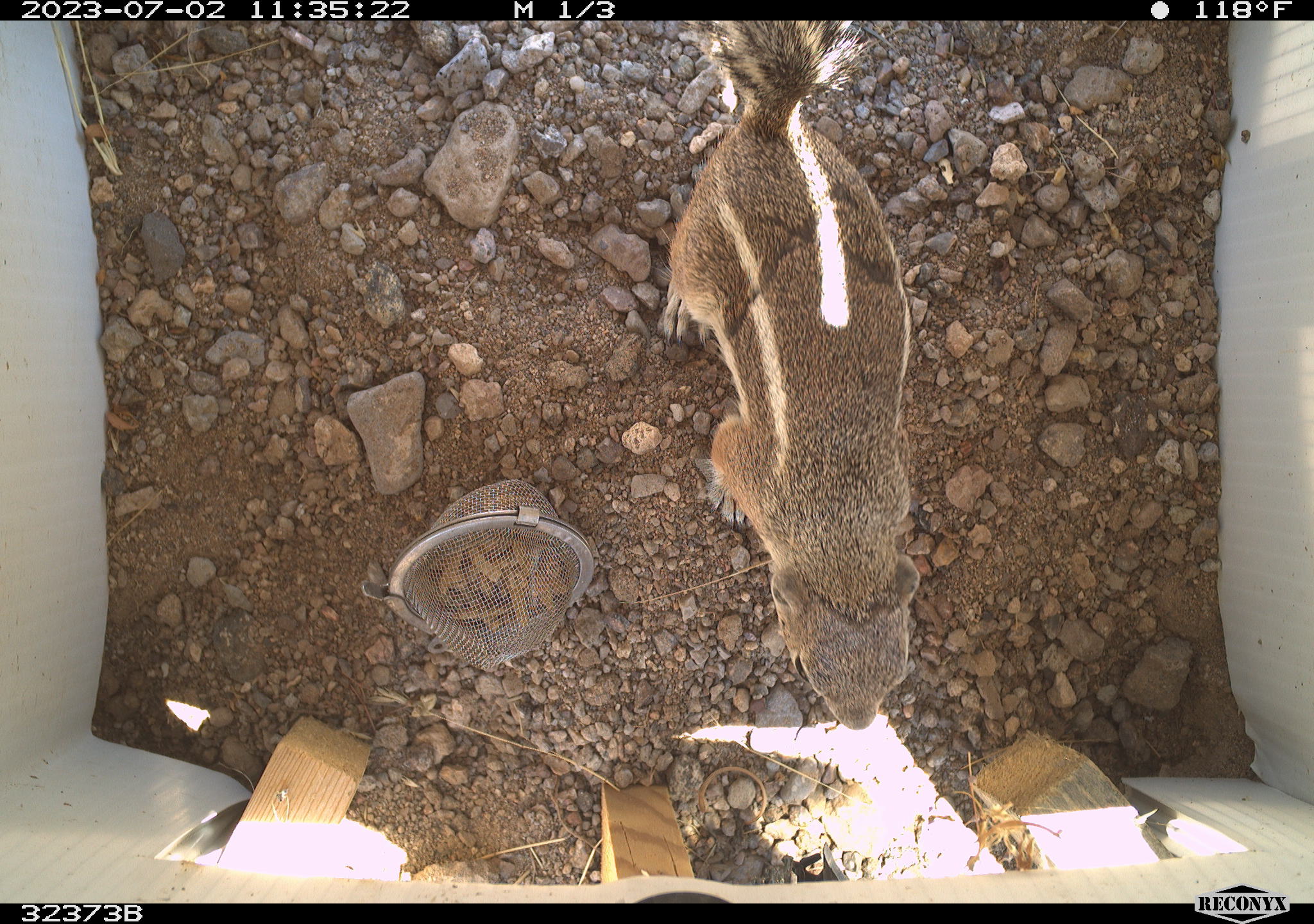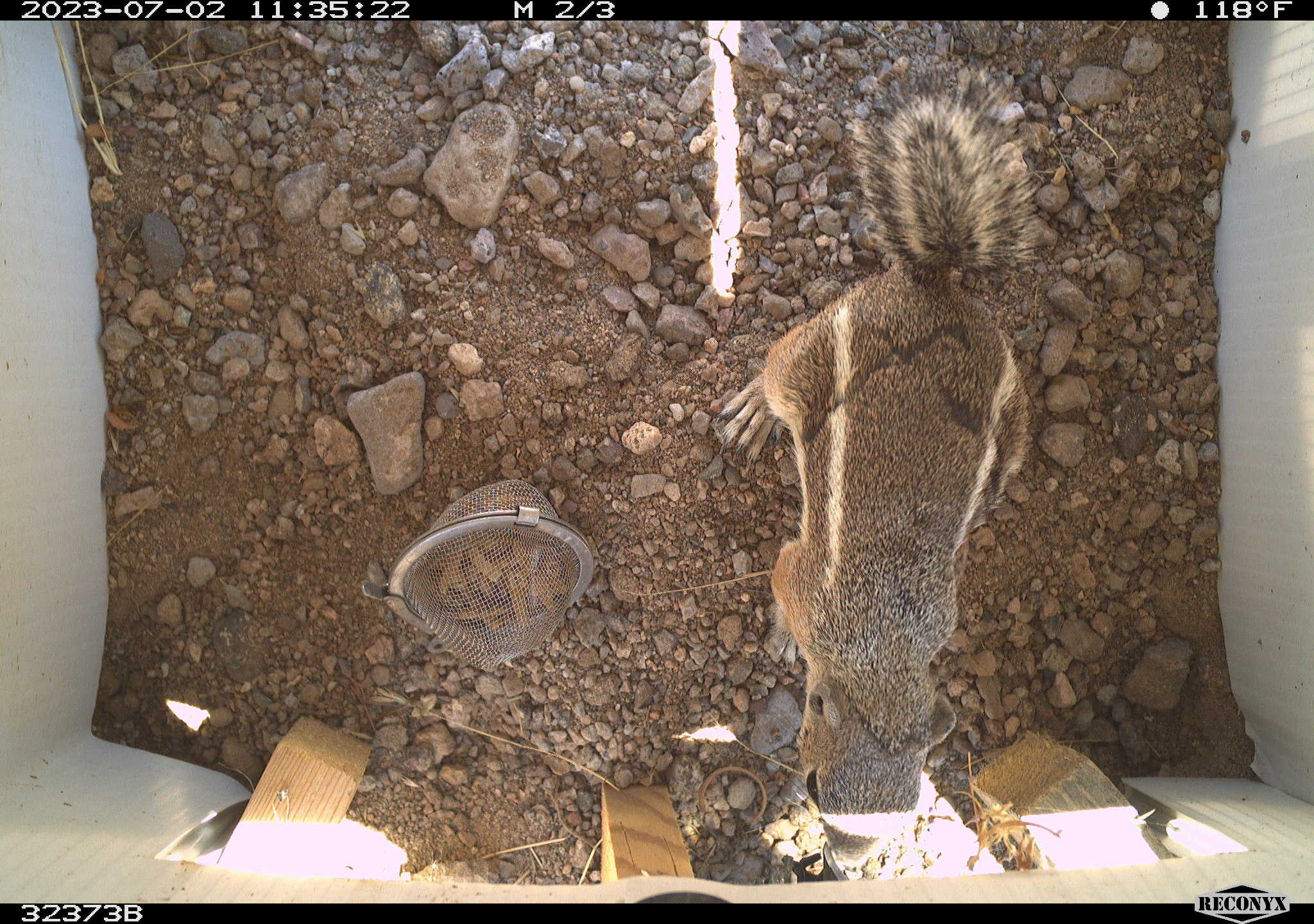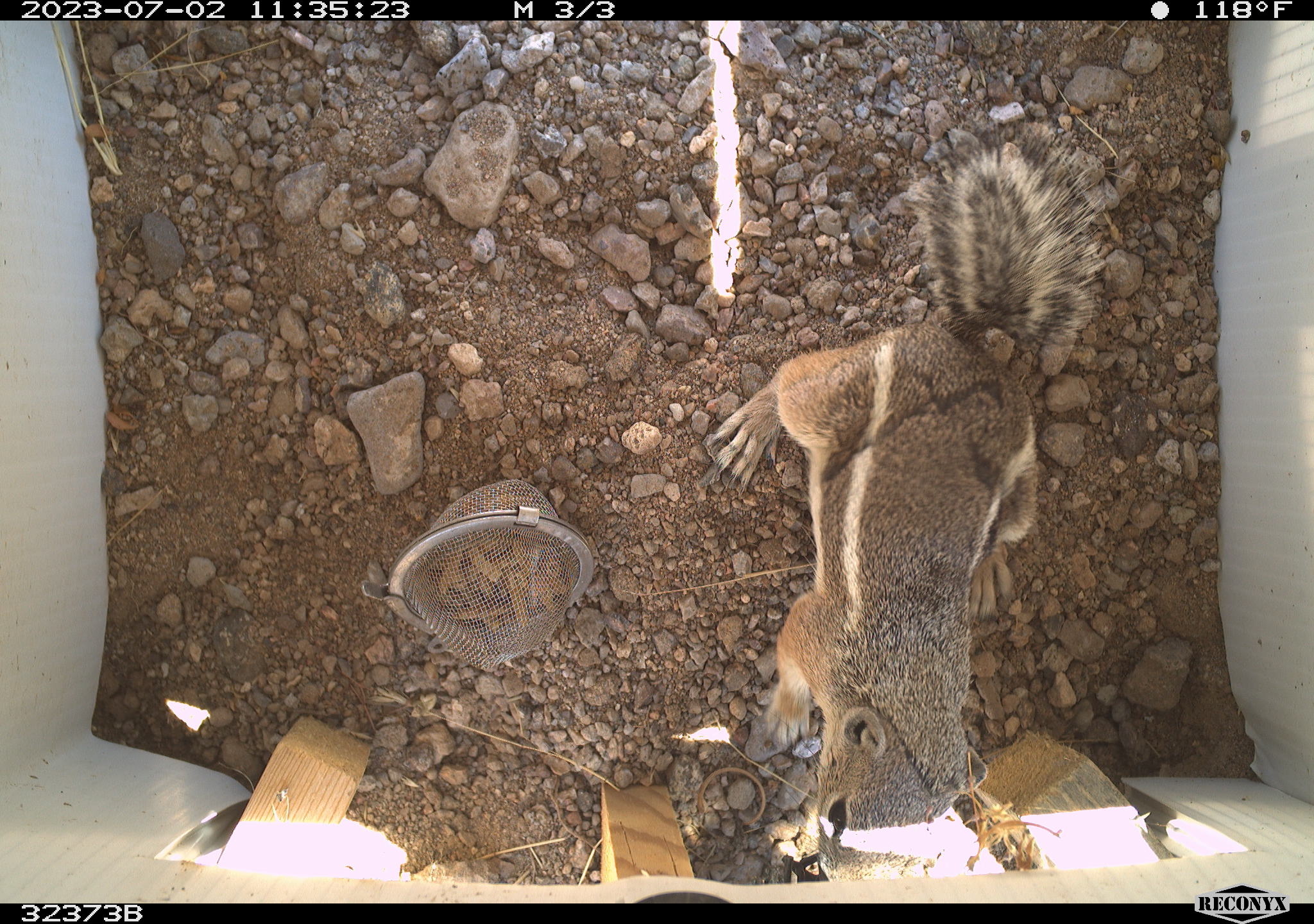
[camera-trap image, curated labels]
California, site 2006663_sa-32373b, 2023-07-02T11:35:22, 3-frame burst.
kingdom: Animalia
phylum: Chordata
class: Mammalia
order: Rodentia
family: Sciuridae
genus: Ammospermophilus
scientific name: Ammospermophilus leucurus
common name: white-tailed antelope squirrel